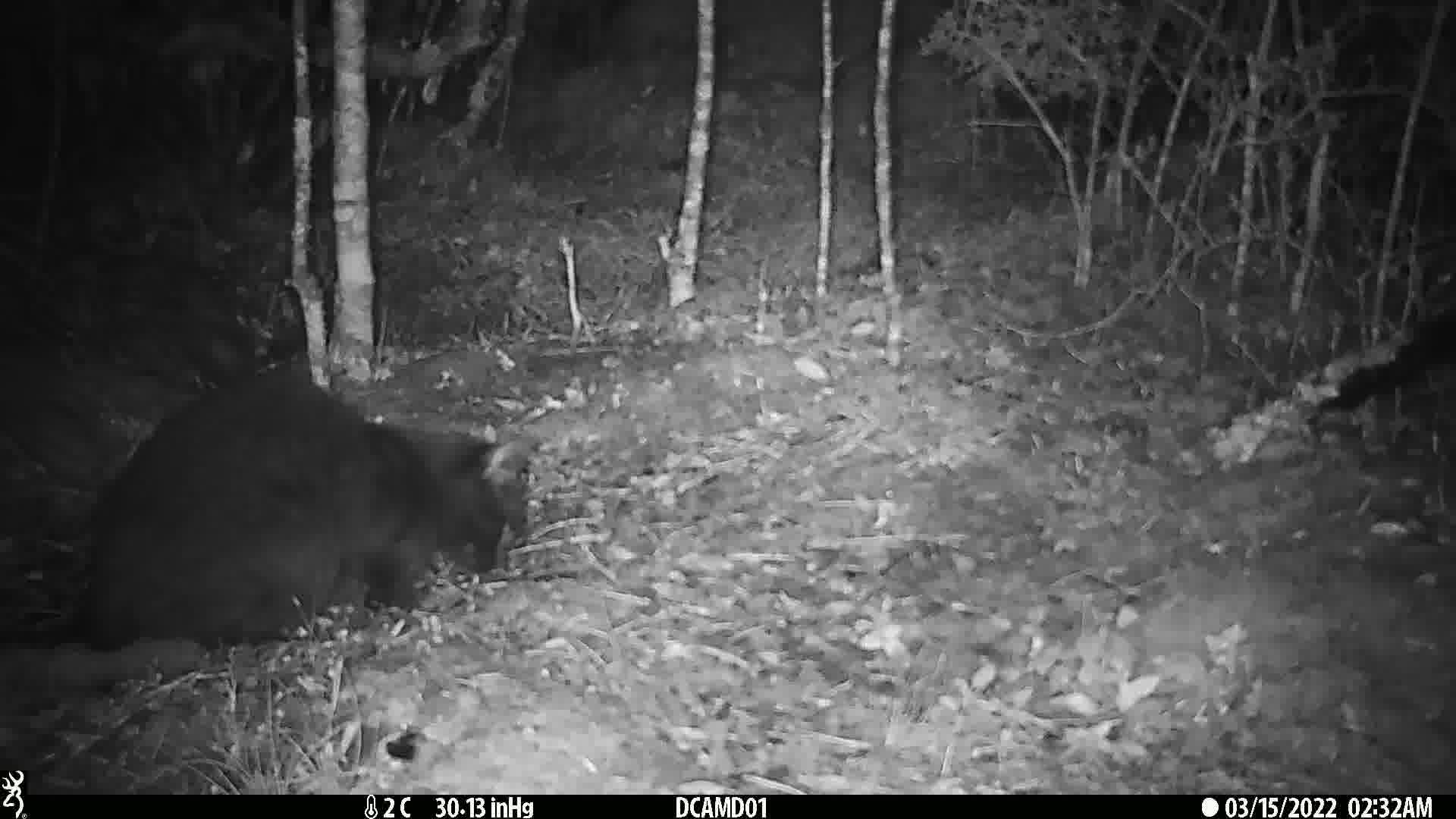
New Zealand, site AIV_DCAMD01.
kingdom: Animalia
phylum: Chordata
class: Mammalia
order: Carnivora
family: Felidae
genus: Felis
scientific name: Felis catus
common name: domestic cat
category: cat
Cat (domestic cat) (Felis catus).